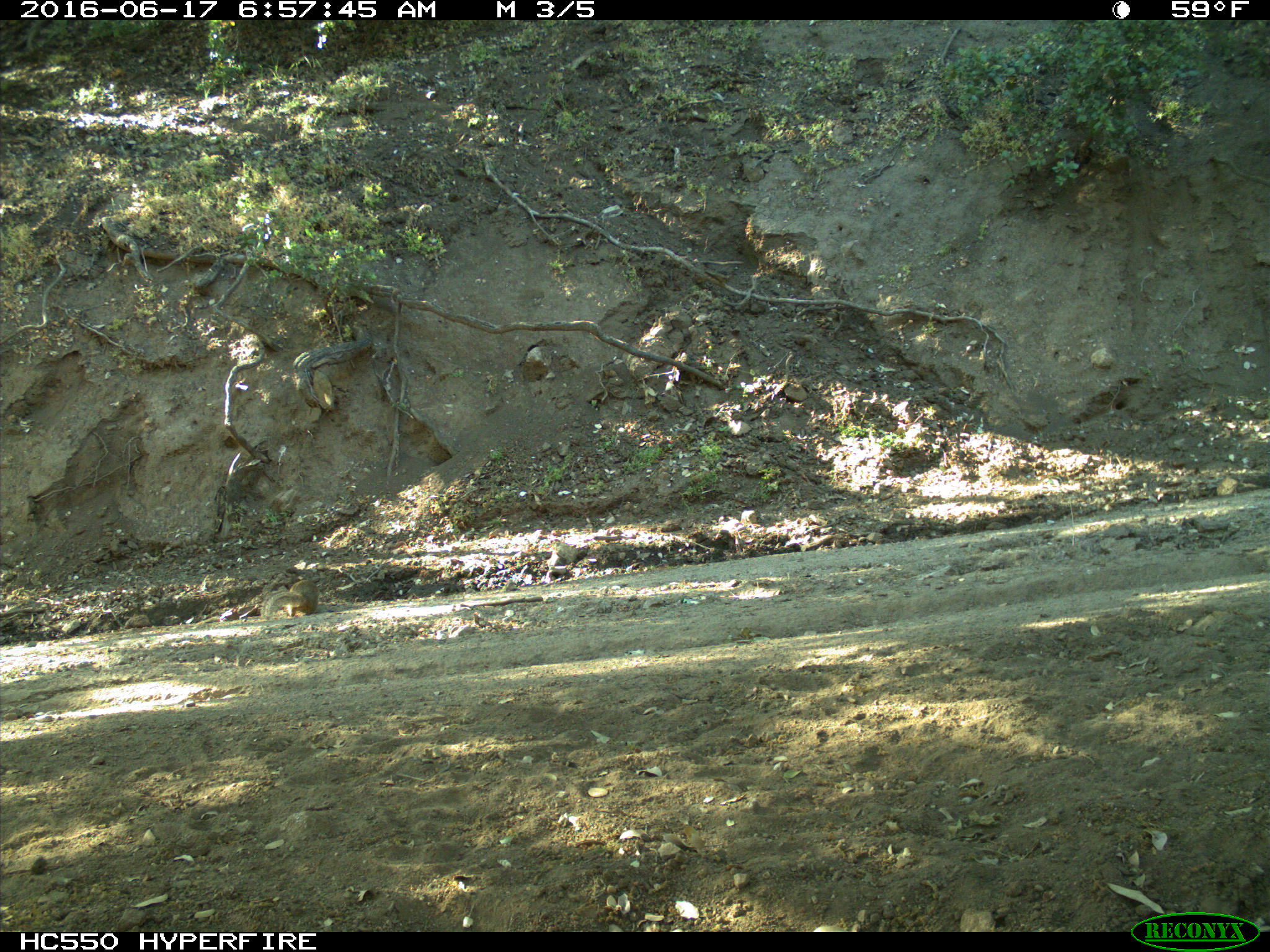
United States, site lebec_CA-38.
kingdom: Animalia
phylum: Chordata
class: Mammalia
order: Rodentia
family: Sciuridae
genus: Otospermophilus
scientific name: Otospermophilus beecheyi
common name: california ground squirrel